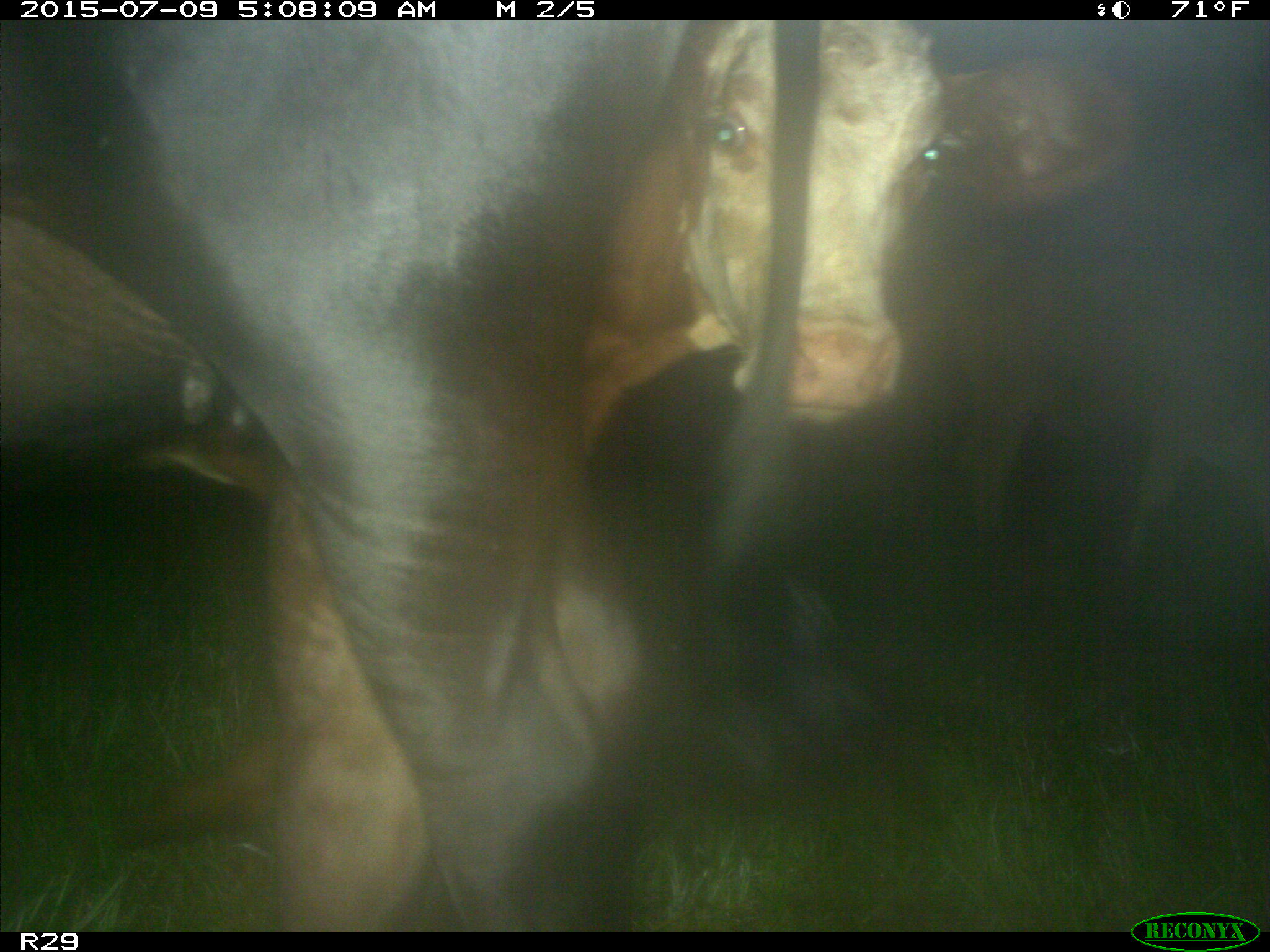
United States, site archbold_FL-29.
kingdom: Animalia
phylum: Chordata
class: Mammalia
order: Artiodactyla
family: Bovidae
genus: Bos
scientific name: Bos taurus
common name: domestic cow